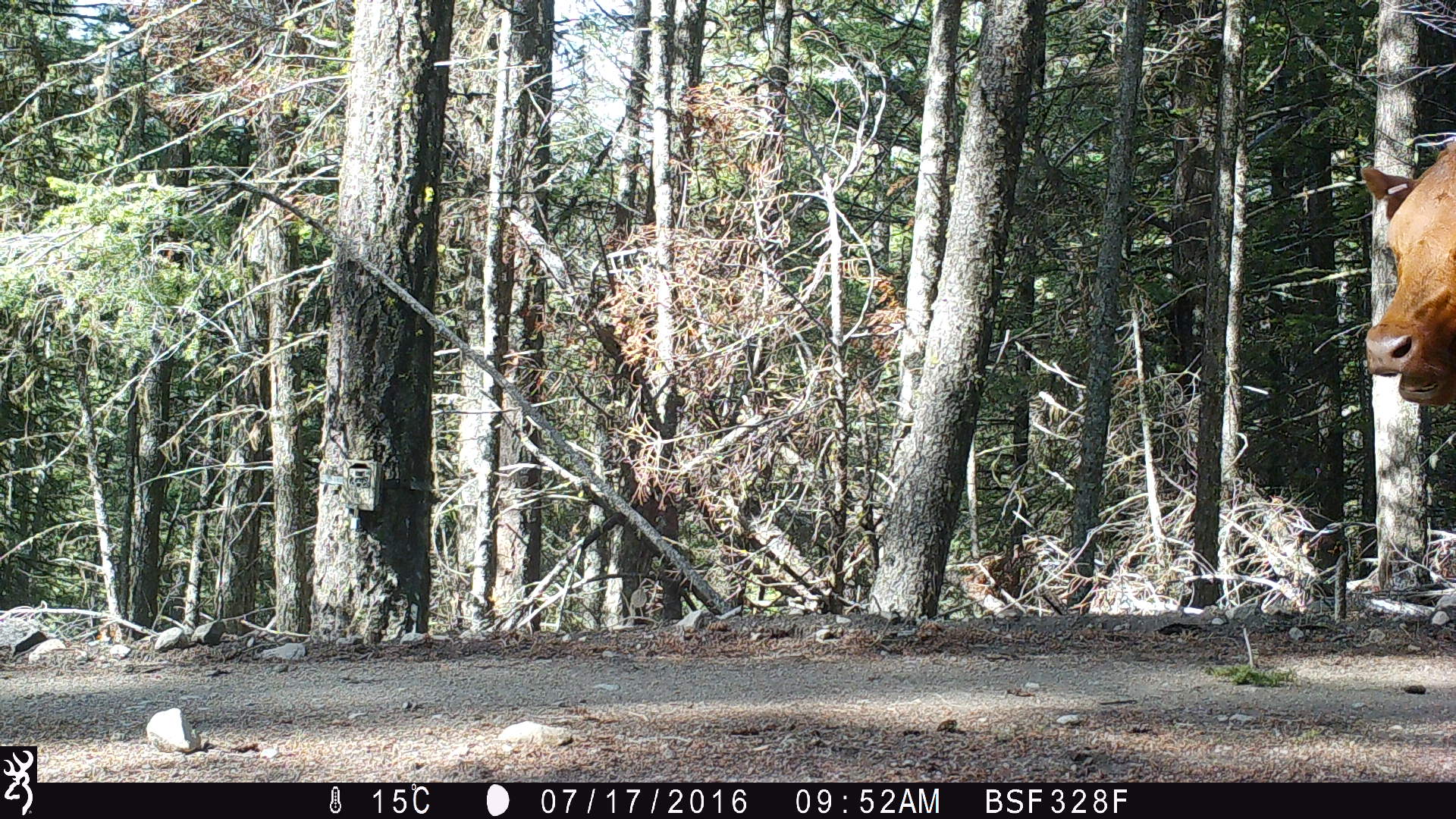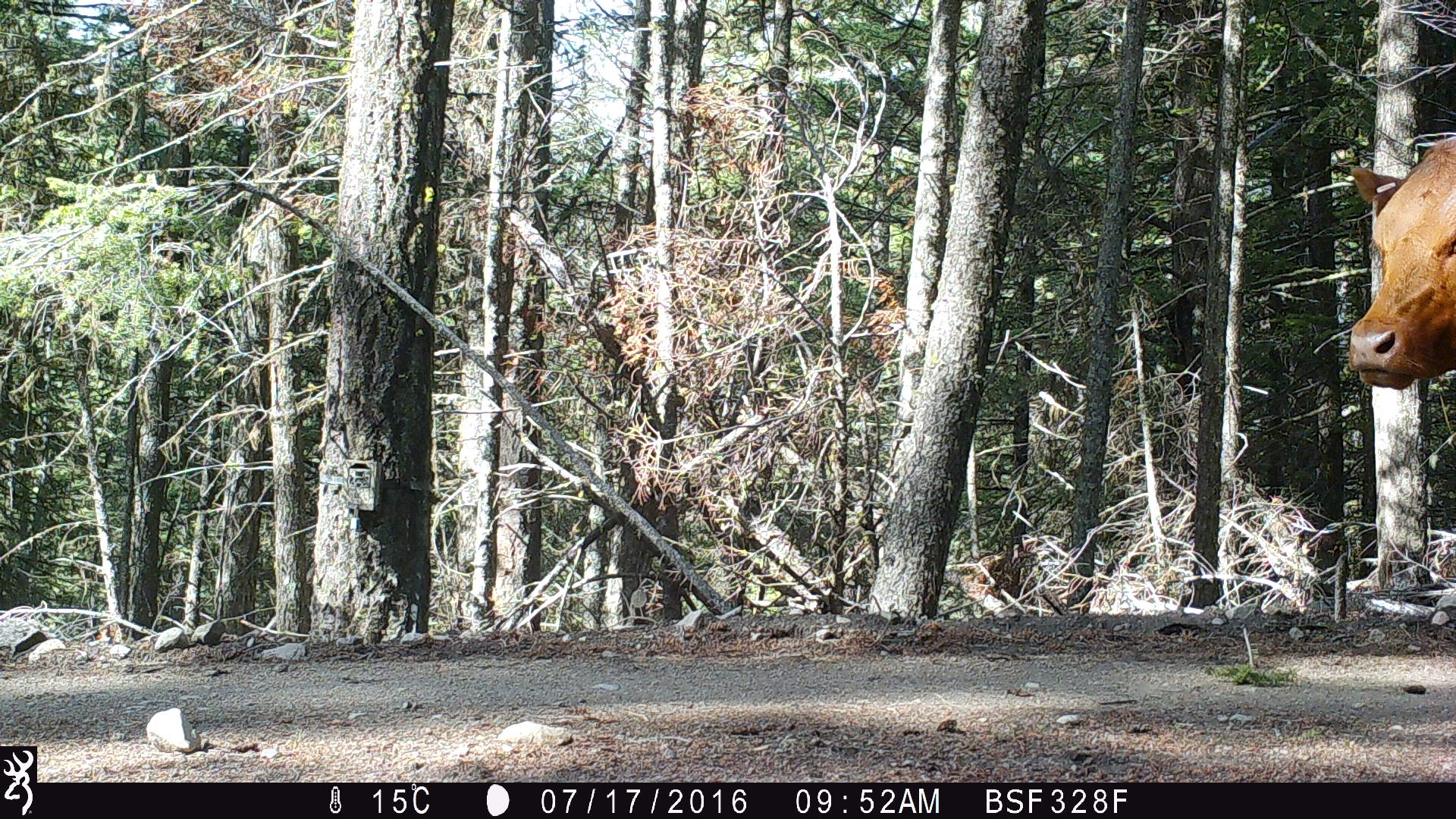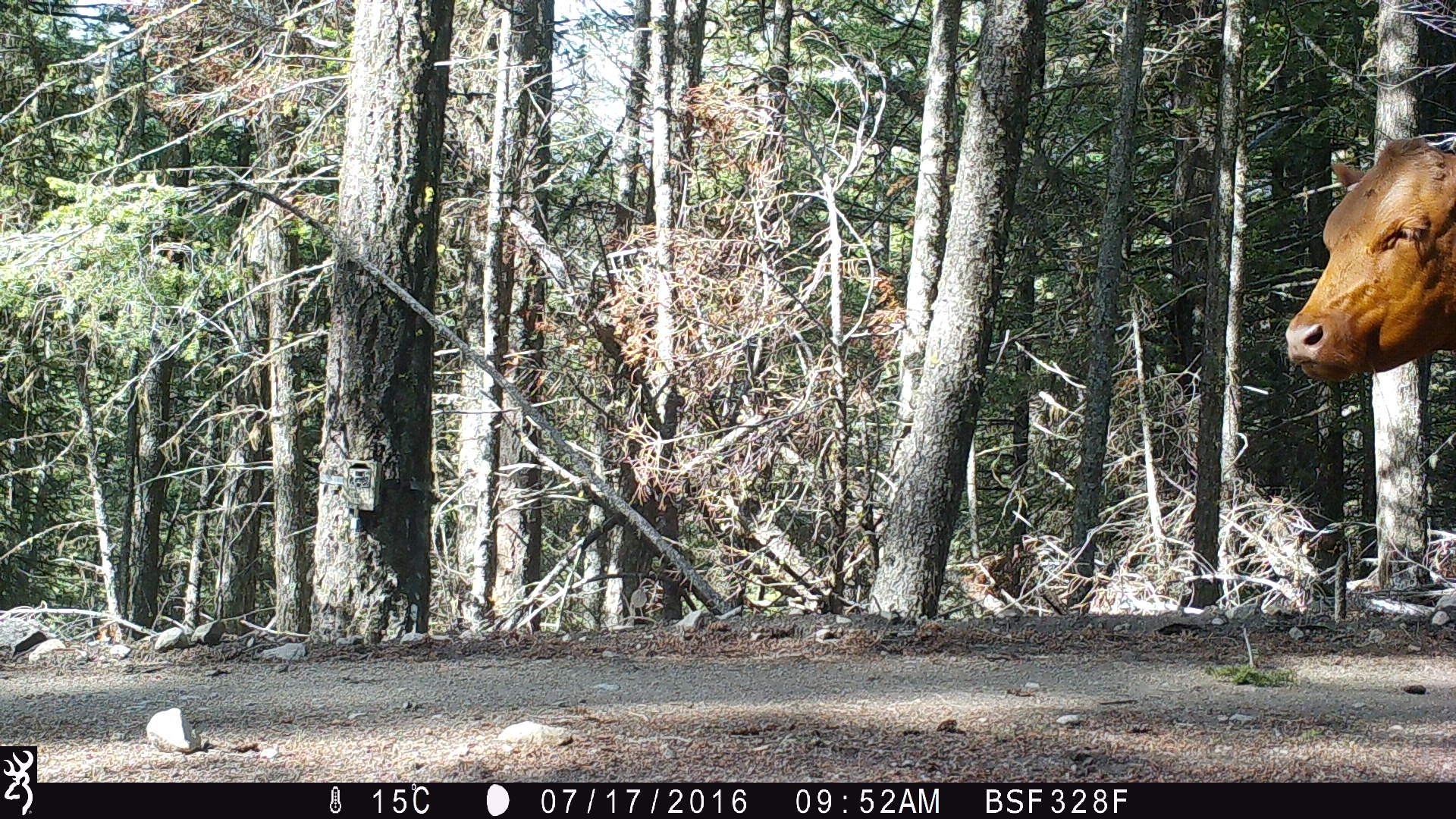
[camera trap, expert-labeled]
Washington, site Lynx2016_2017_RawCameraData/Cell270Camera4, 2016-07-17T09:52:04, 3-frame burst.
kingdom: Animalia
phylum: Chordata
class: Mammalia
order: Artiodactyla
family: Bovidae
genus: Bos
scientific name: Bos taurus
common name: domestic cattle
Domestic cattle (Bos taurus). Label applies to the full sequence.